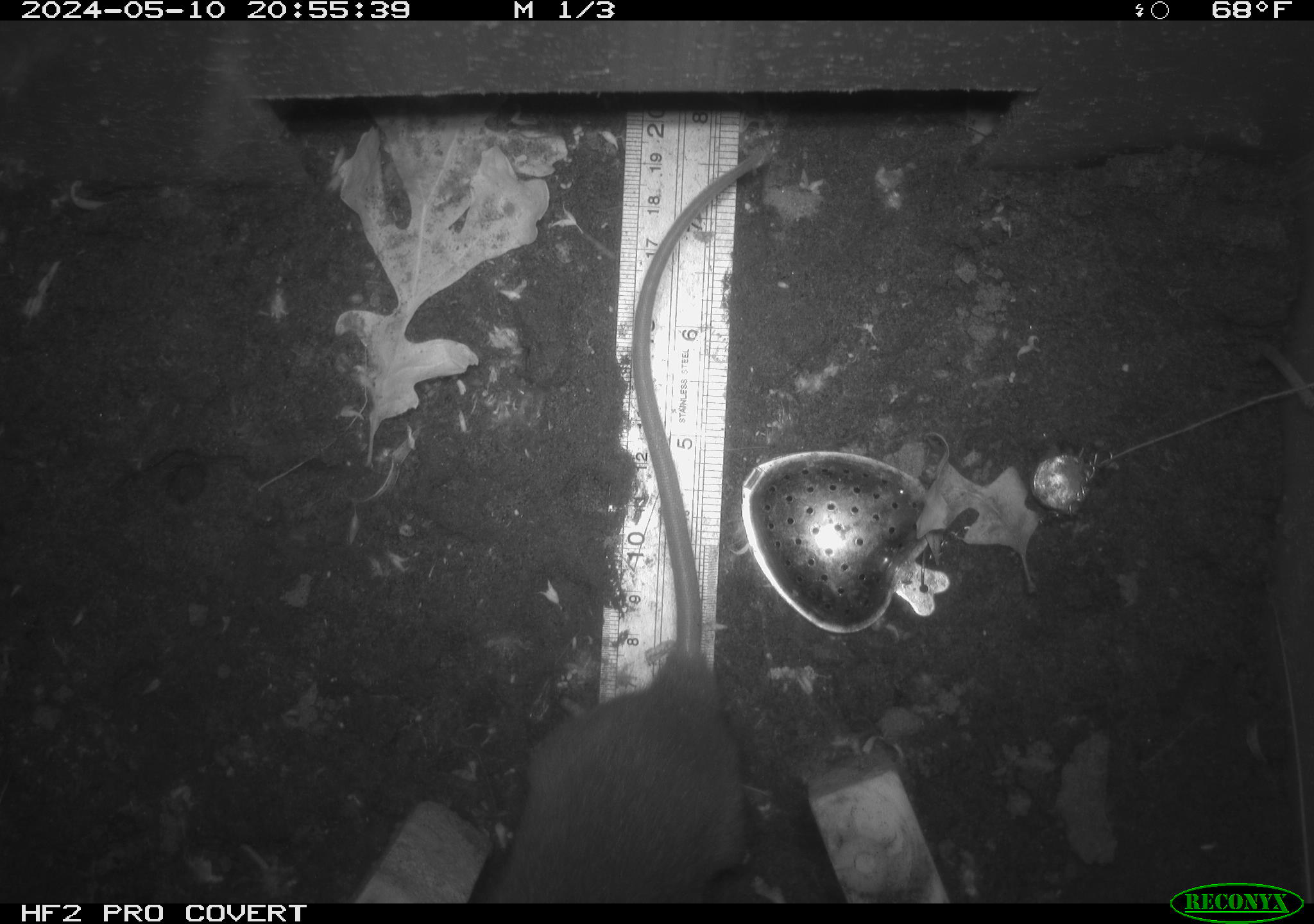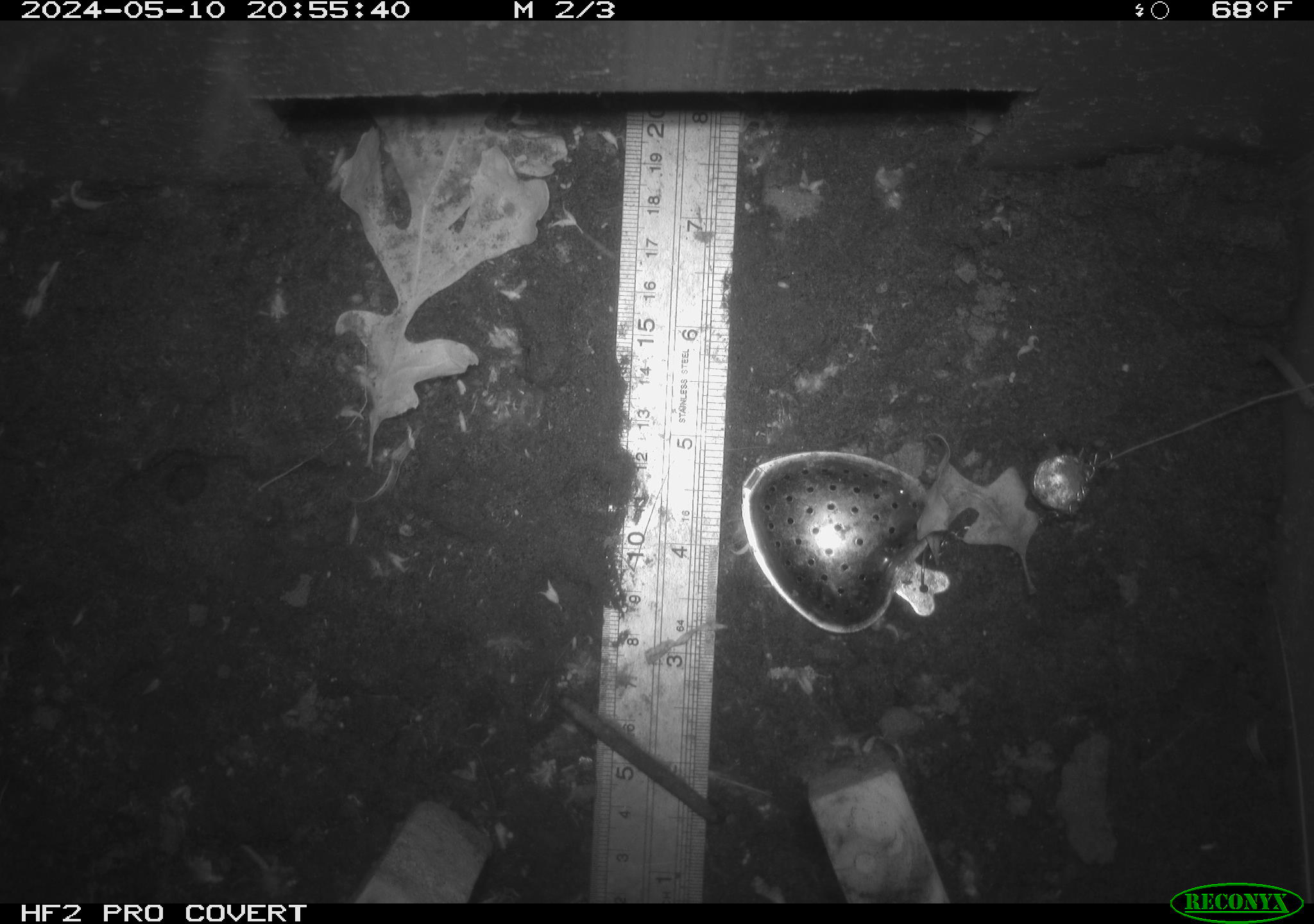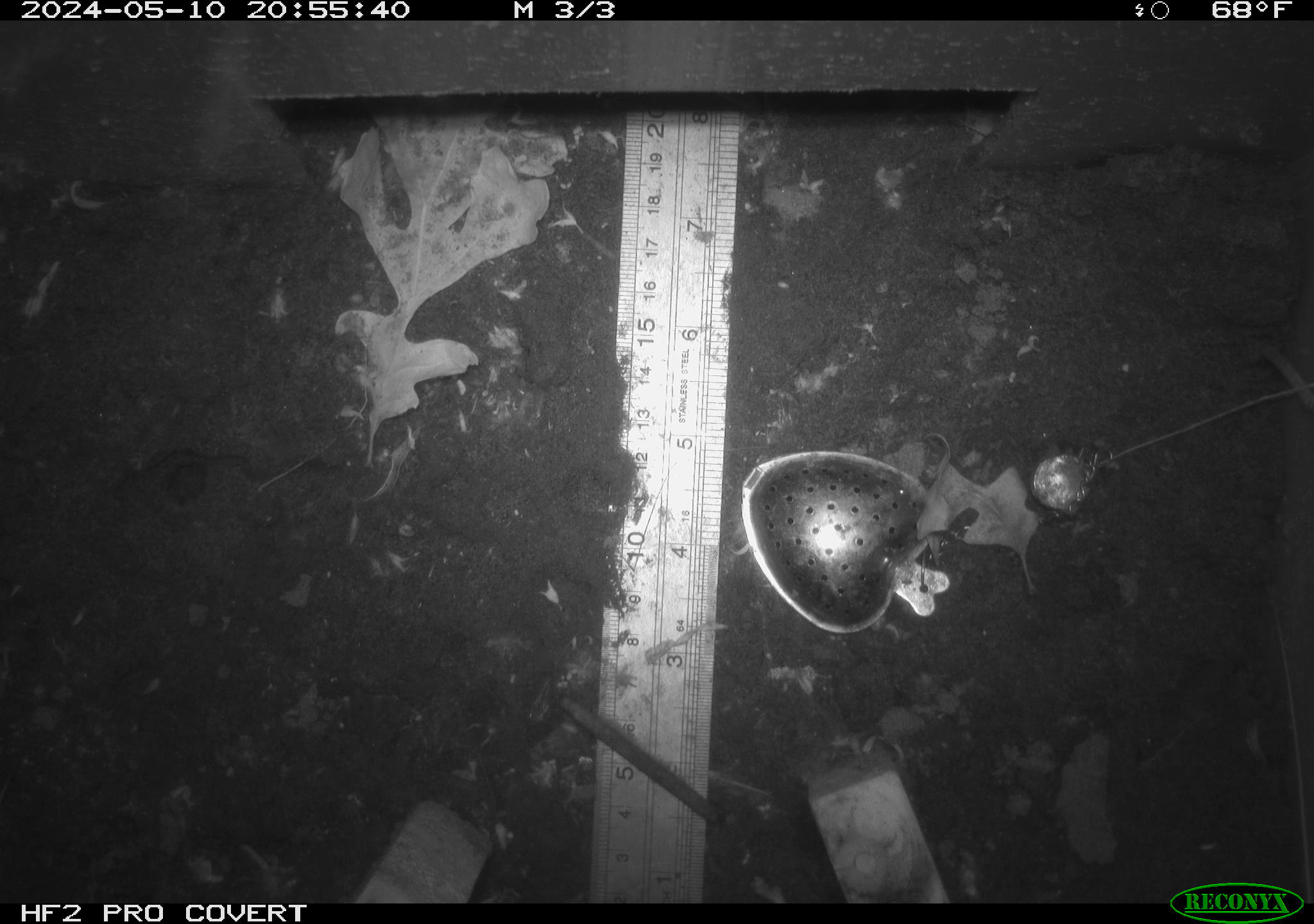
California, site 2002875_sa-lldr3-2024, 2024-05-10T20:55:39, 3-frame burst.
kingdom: Animalia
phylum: Chordata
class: Mammalia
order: Rodentia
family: Muridae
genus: Rattus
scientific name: Rattus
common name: rat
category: rattus species